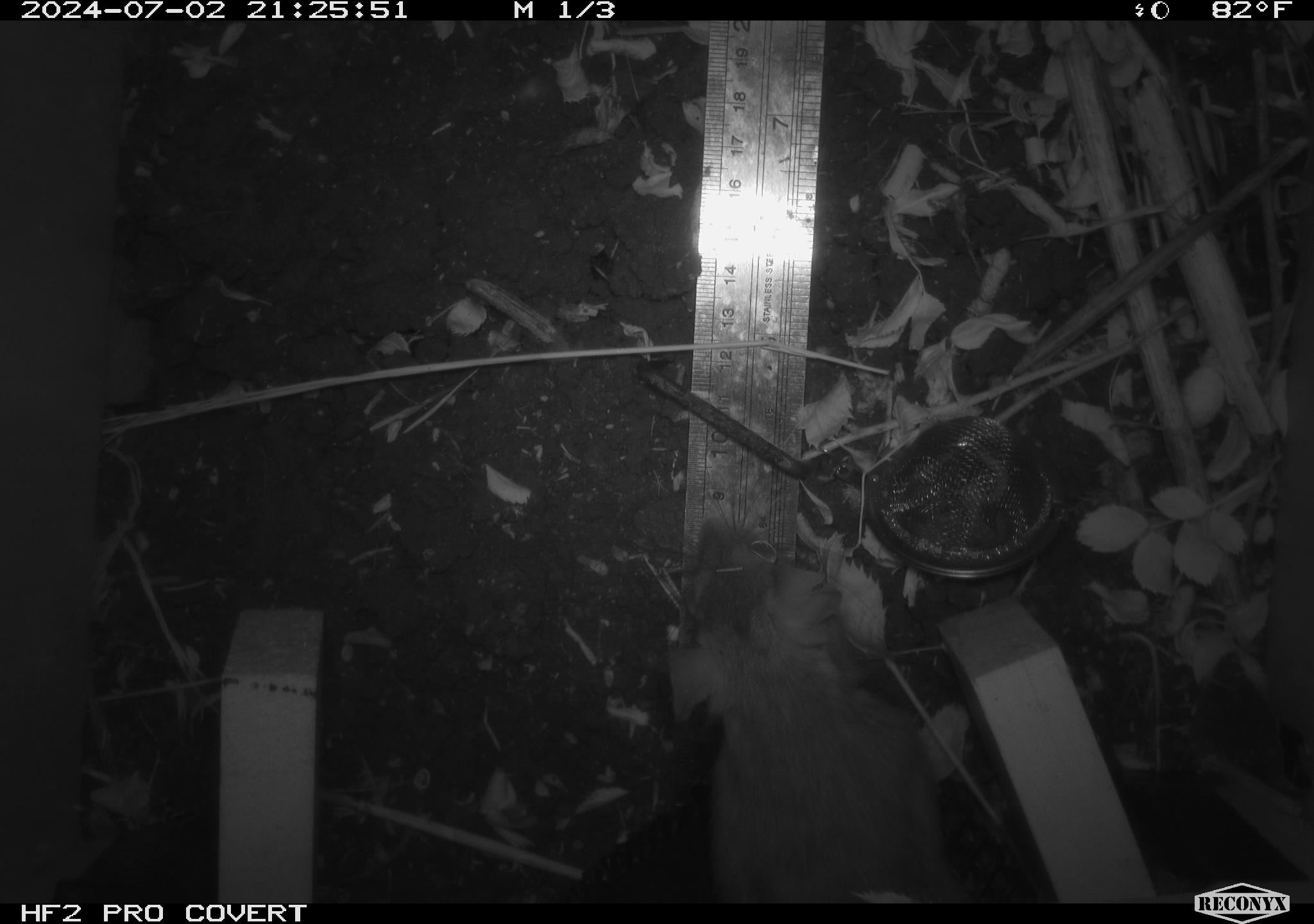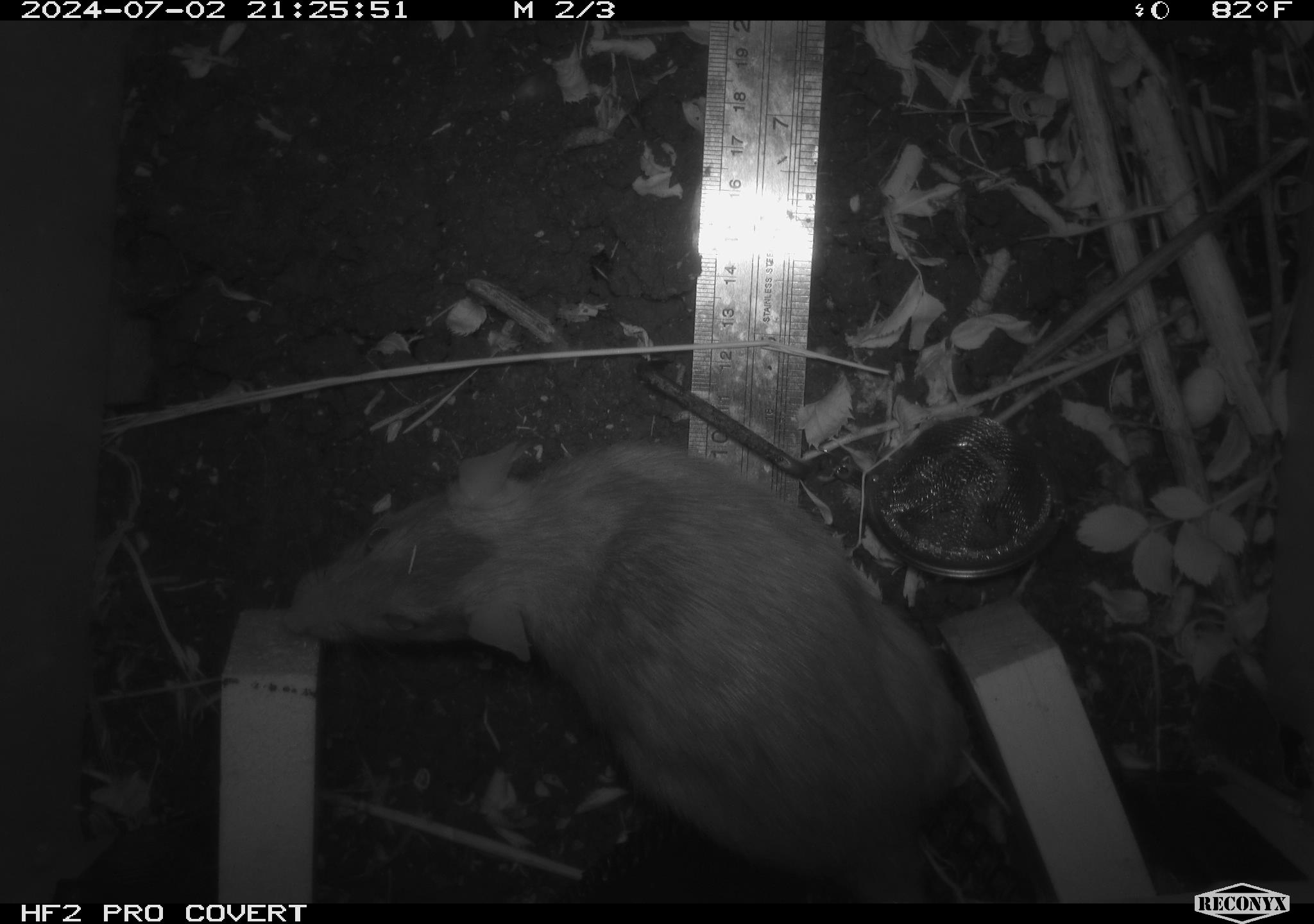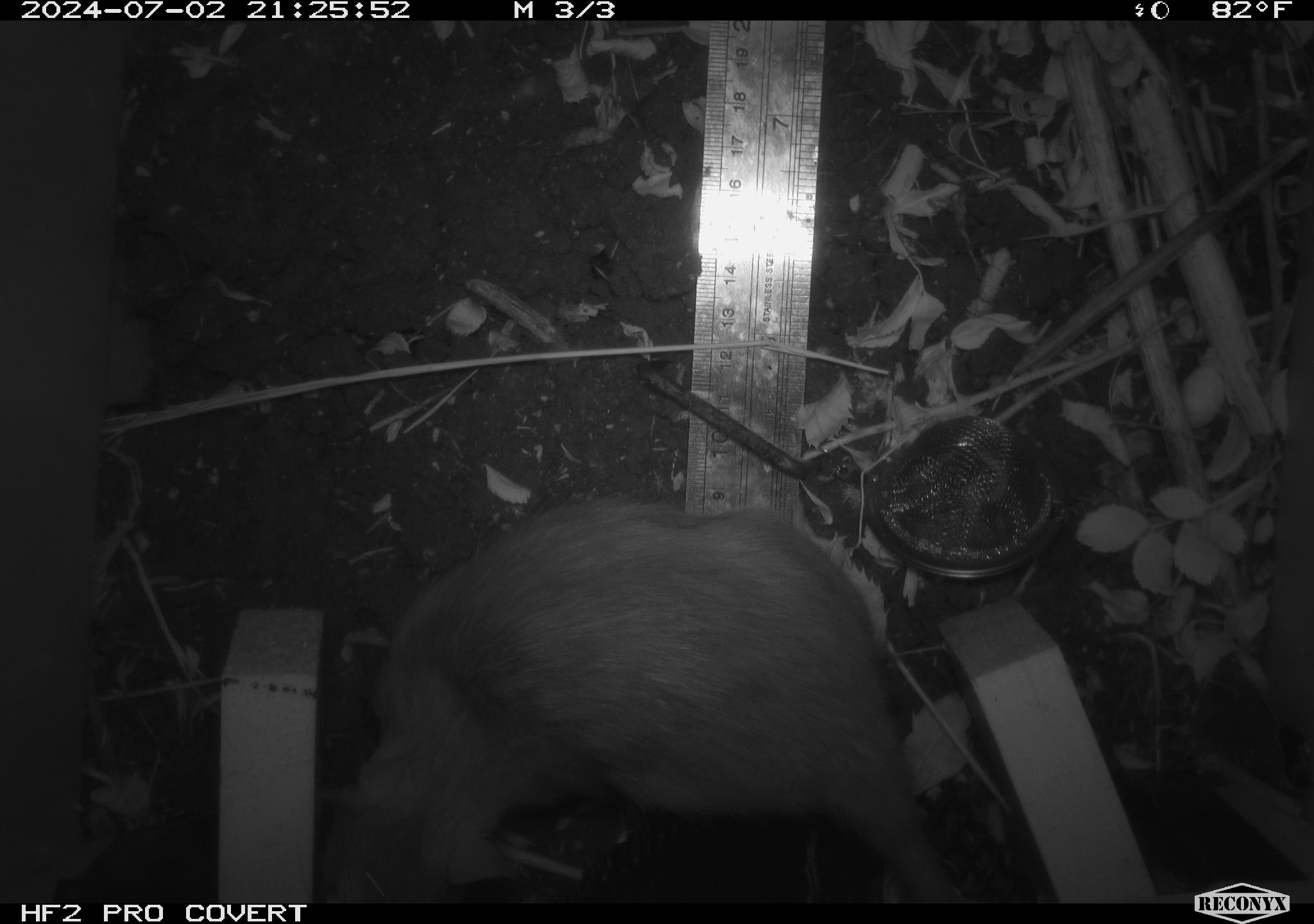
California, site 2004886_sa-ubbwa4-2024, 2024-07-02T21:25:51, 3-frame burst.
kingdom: Animalia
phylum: Chordata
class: Mammalia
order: Rodentia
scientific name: Rodentia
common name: woodrat or rat or mouse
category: woodrat or rat or mouse species